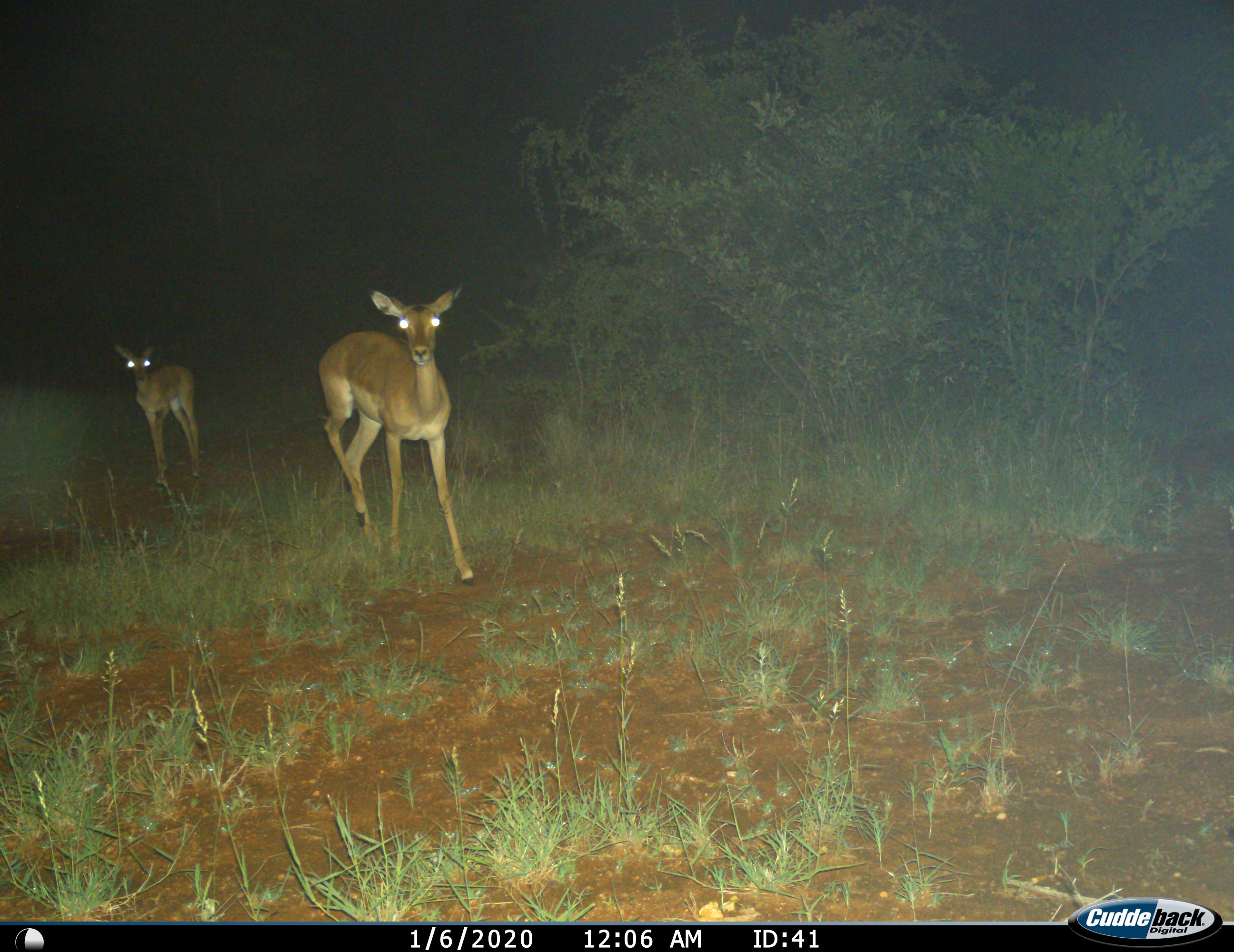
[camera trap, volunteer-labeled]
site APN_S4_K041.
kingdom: Animalia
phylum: Chordata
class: Mammalia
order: Artiodactyla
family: Bovidae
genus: Aepyceros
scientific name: Aepyceros melampus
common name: impala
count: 2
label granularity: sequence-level